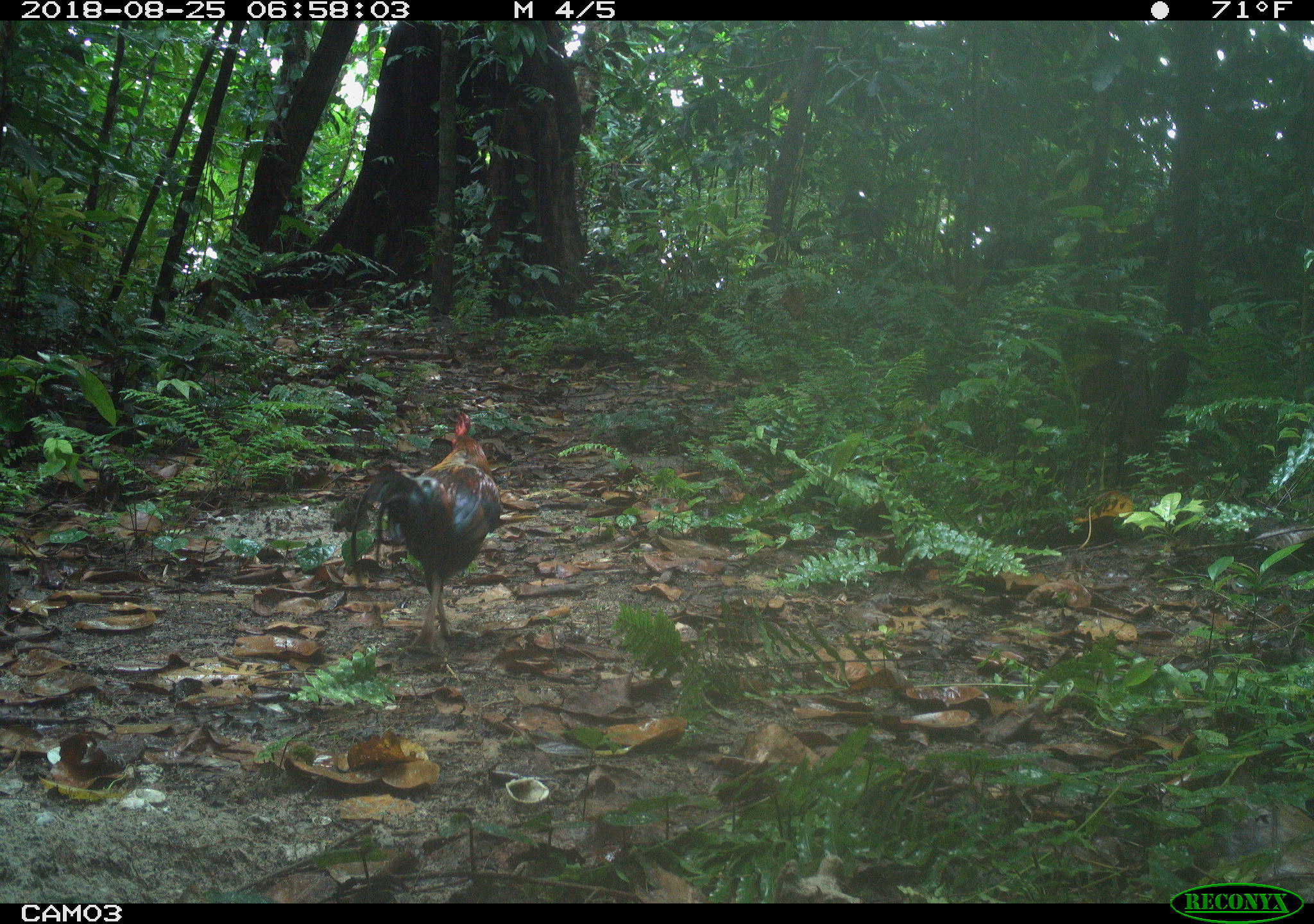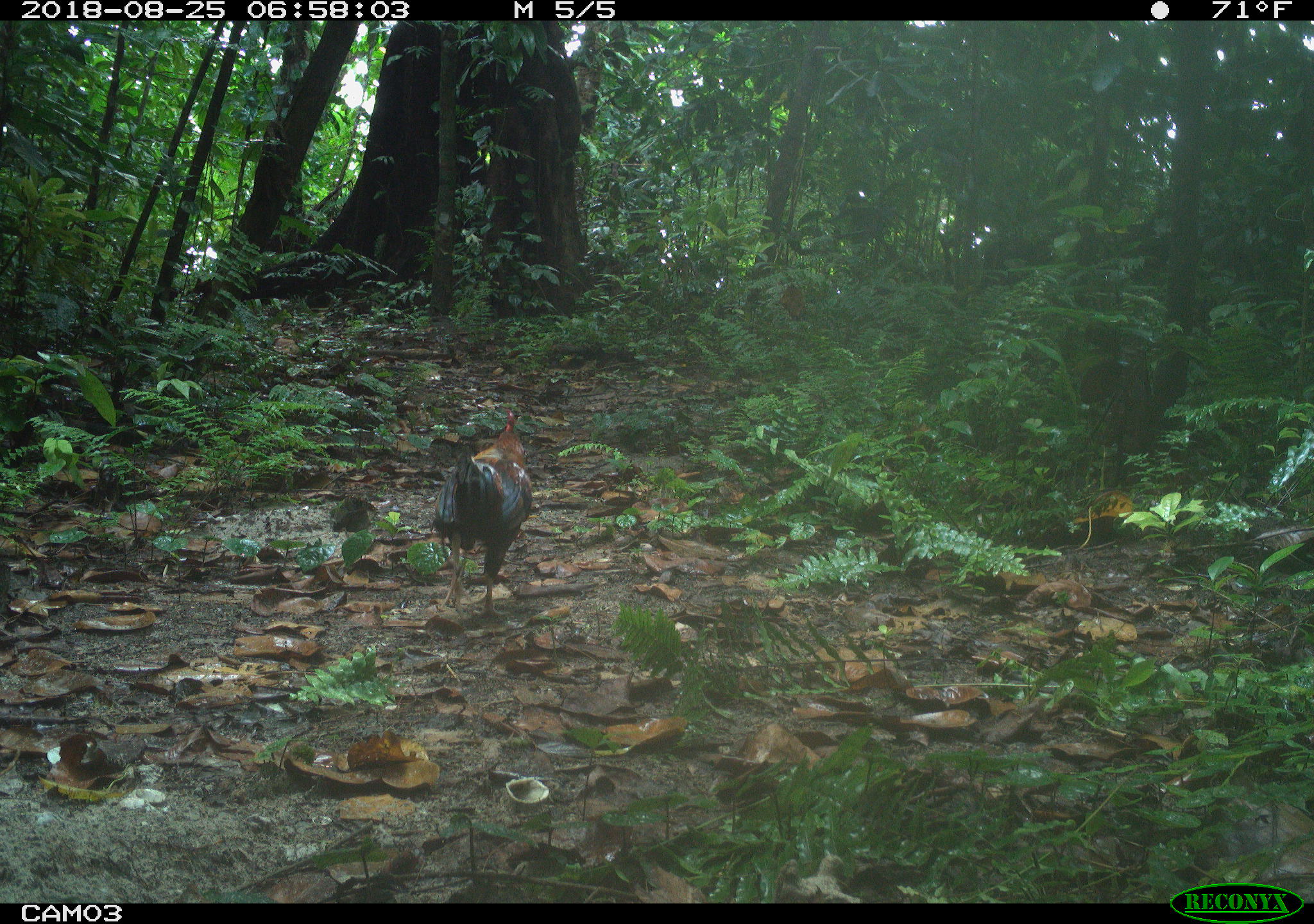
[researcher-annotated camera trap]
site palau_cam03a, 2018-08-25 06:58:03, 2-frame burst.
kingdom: Animalia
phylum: Chordata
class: Aves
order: Galliformes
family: Phasianidae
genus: Gallus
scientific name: Gallus gallus domesticus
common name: rooster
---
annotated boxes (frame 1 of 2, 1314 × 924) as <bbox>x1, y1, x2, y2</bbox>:
rooster: <bbox>351, 402, 517, 653</bbox>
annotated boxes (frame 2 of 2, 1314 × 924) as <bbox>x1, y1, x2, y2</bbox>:
rooster: <bbox>416, 402, 561, 624</bbox>